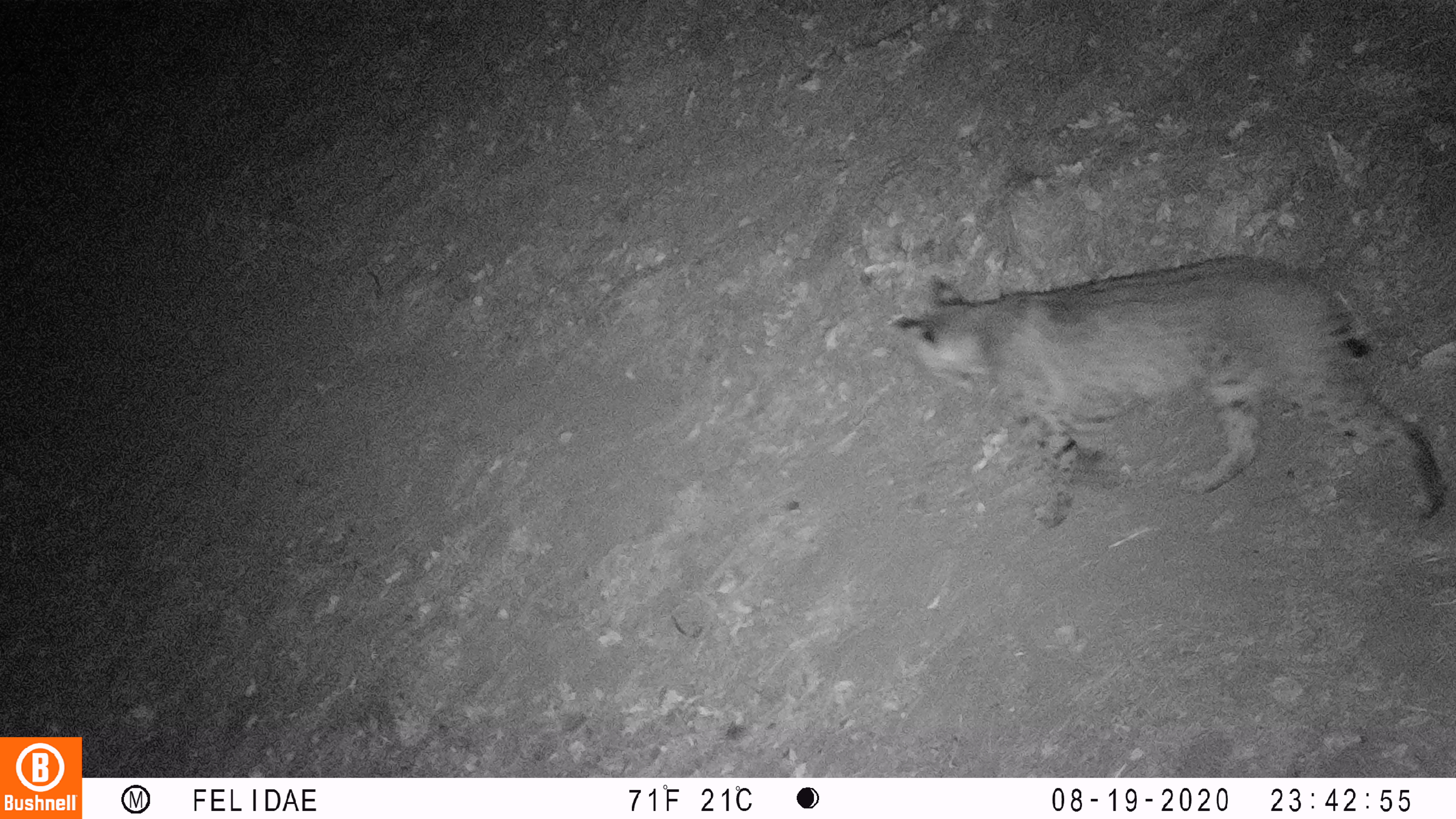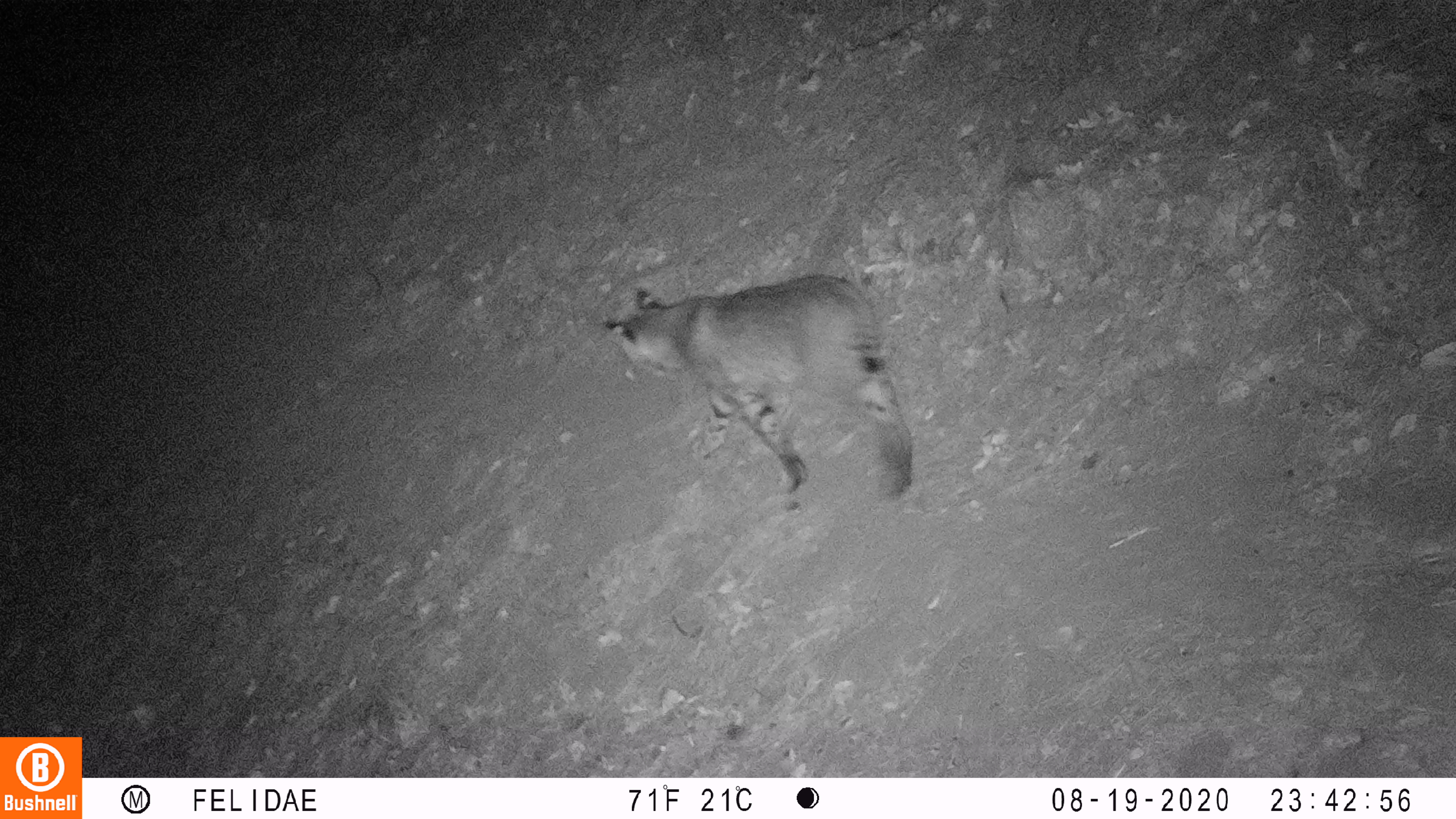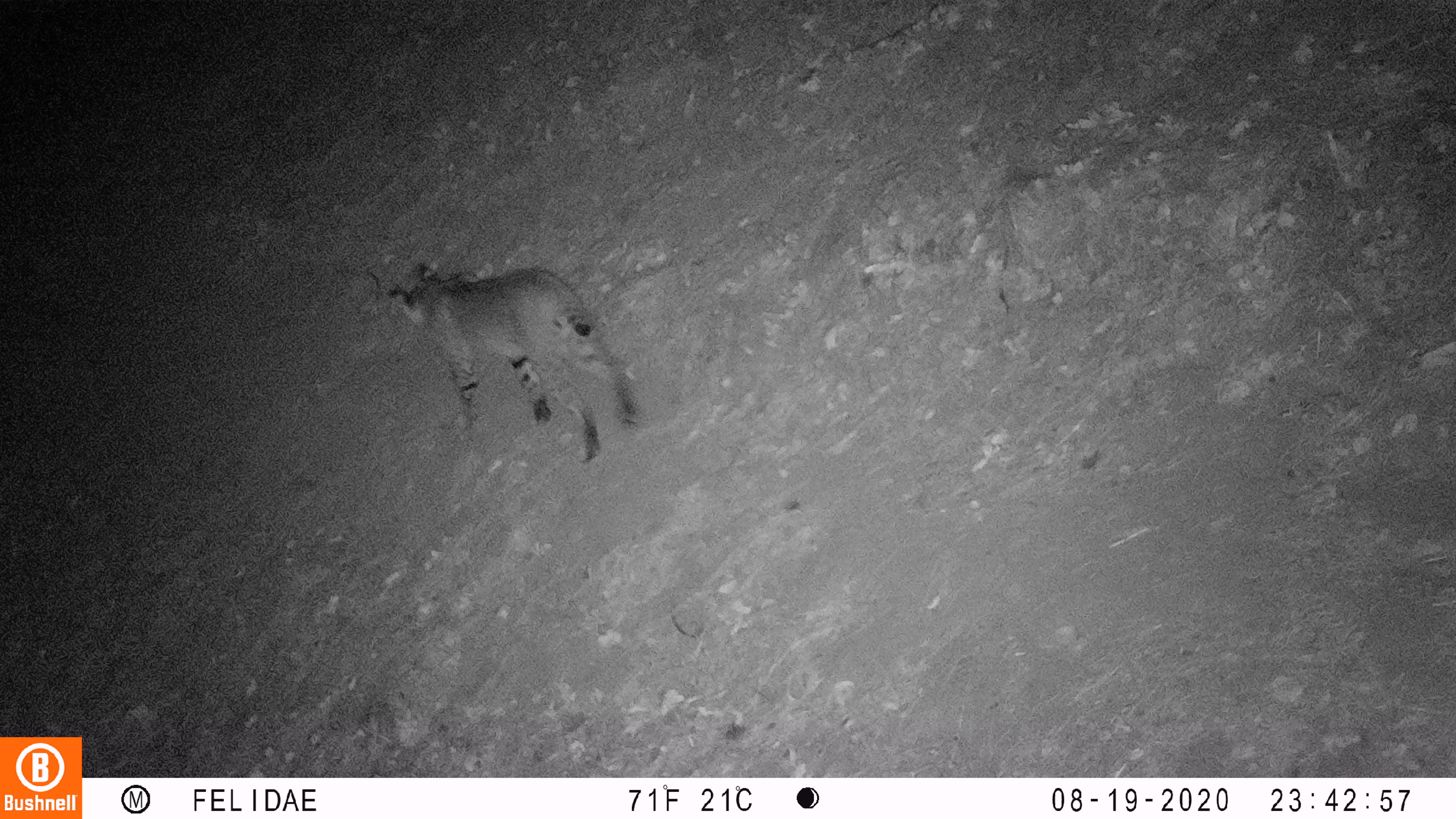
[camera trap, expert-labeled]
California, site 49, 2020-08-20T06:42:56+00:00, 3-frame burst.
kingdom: Animalia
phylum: Chordata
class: Mammalia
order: Carnivora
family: Felidae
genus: Lynx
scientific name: Lynx rufus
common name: bobcat